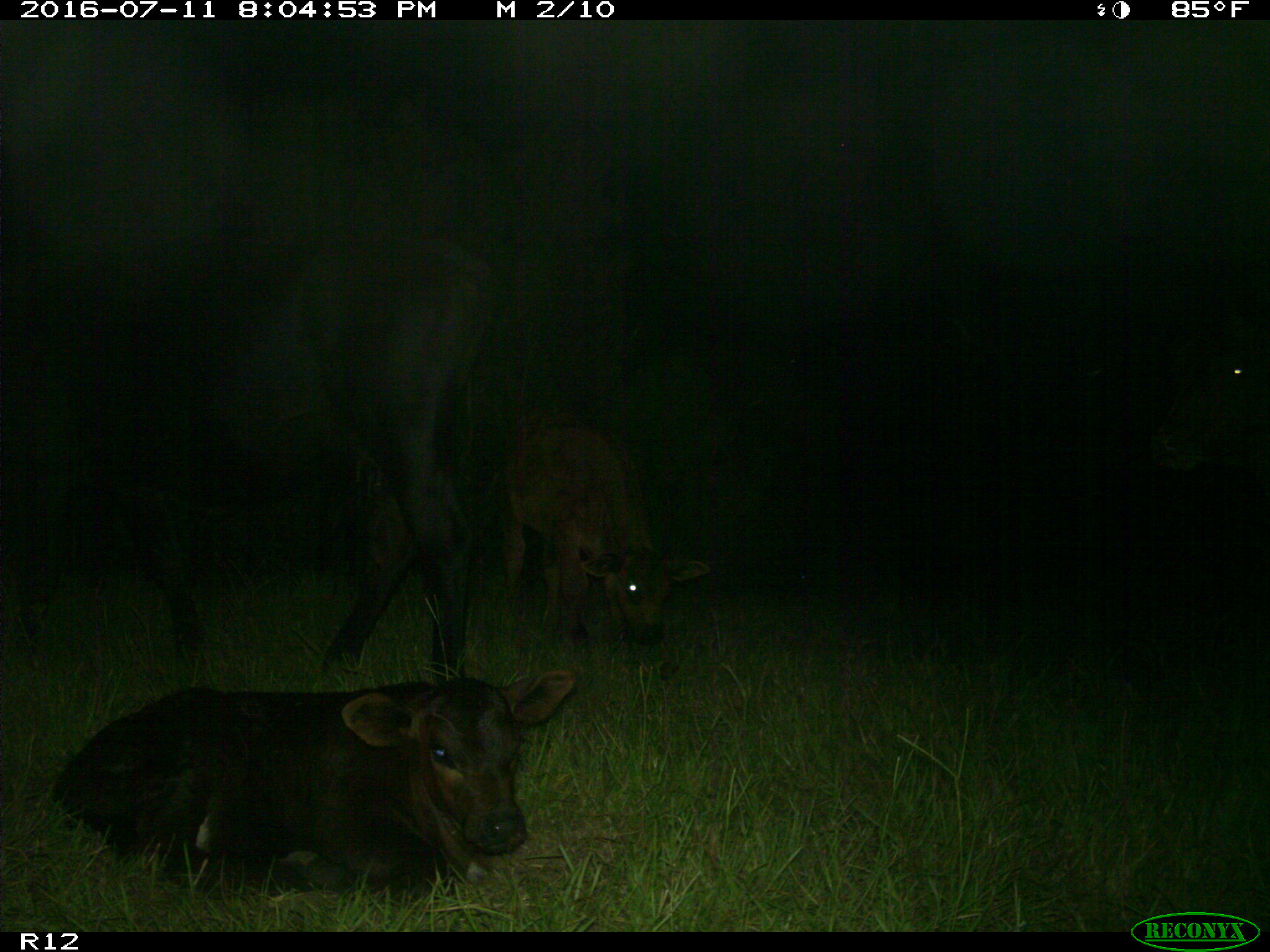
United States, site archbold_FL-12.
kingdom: Animalia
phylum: Chordata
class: Mammalia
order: Artiodactyla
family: Bovidae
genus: Bos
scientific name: Bos taurus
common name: domestic cow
Bos taurus (domestic cow).